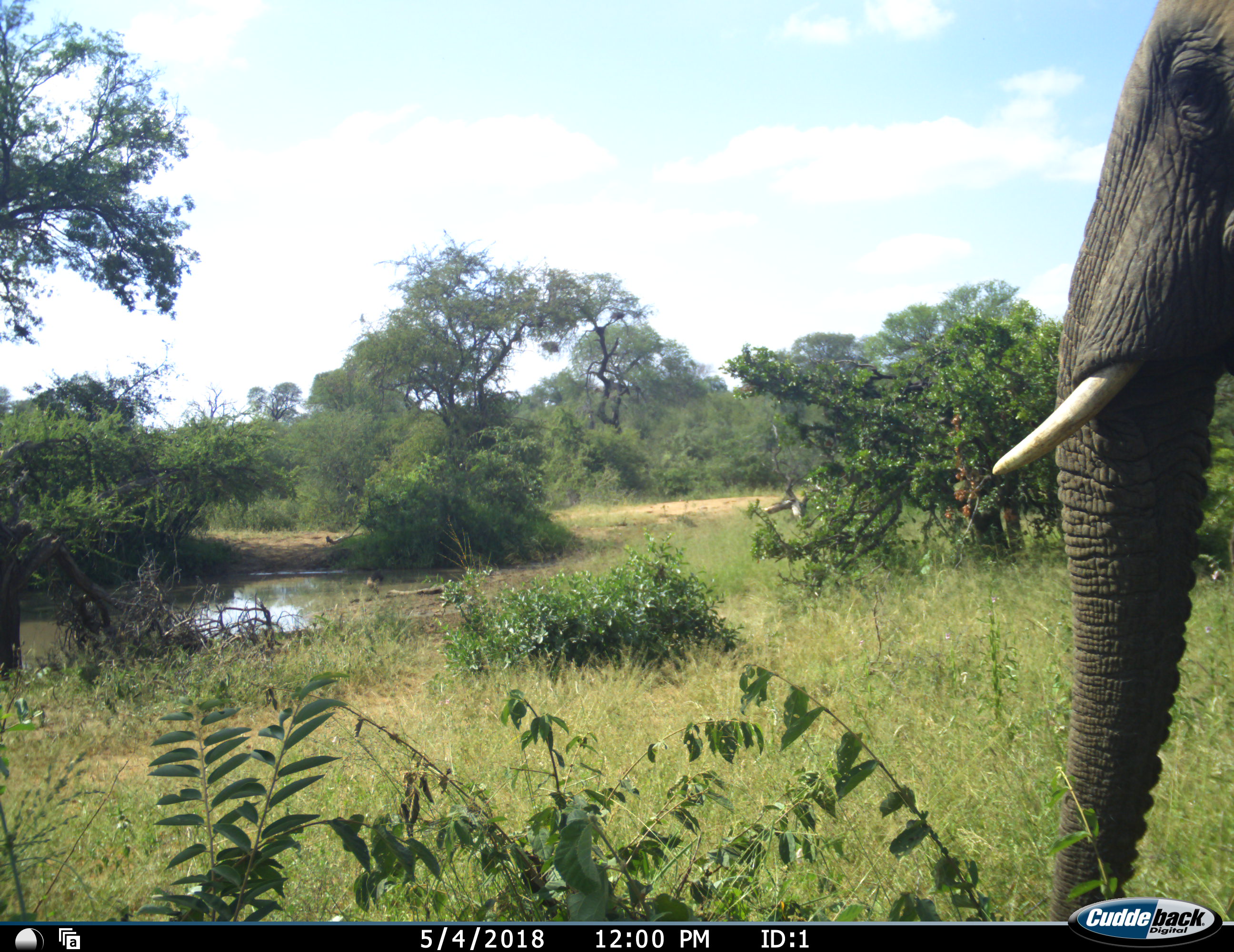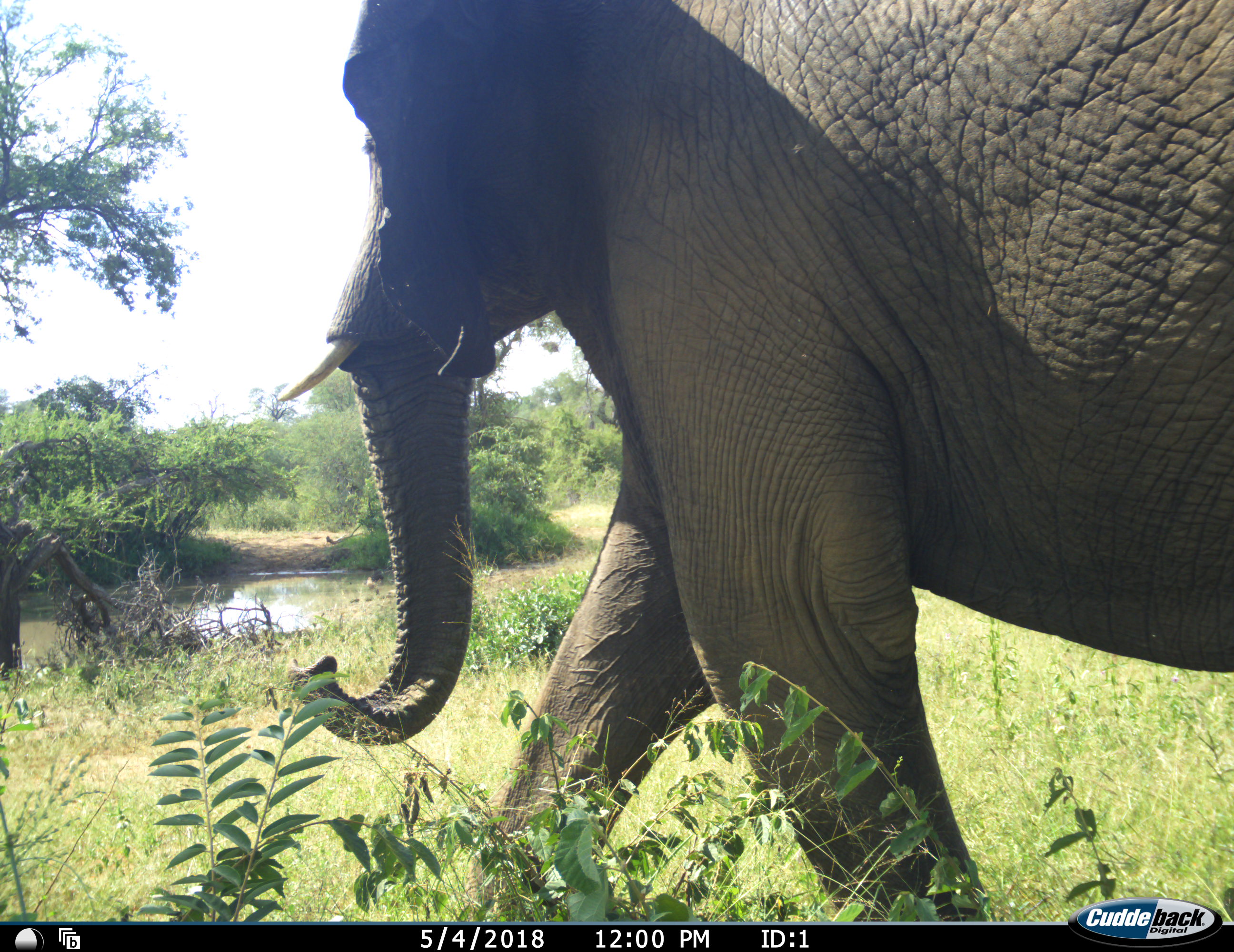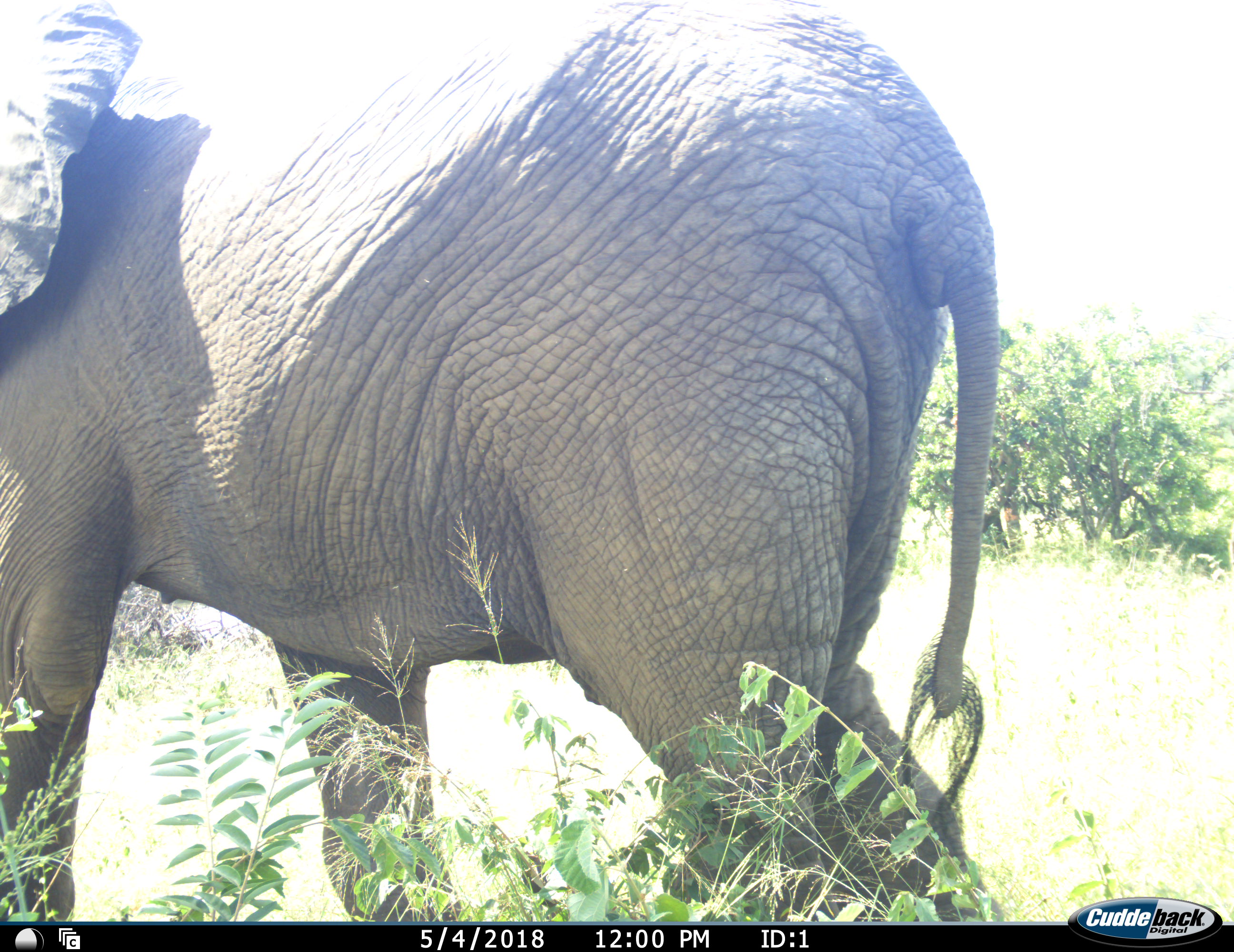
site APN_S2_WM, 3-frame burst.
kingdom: Animalia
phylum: Chordata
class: Mammalia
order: Proboscidea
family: Elephantidae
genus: Loxodonta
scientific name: Loxodonta africana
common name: african bush elephant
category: elephant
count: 1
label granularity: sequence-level